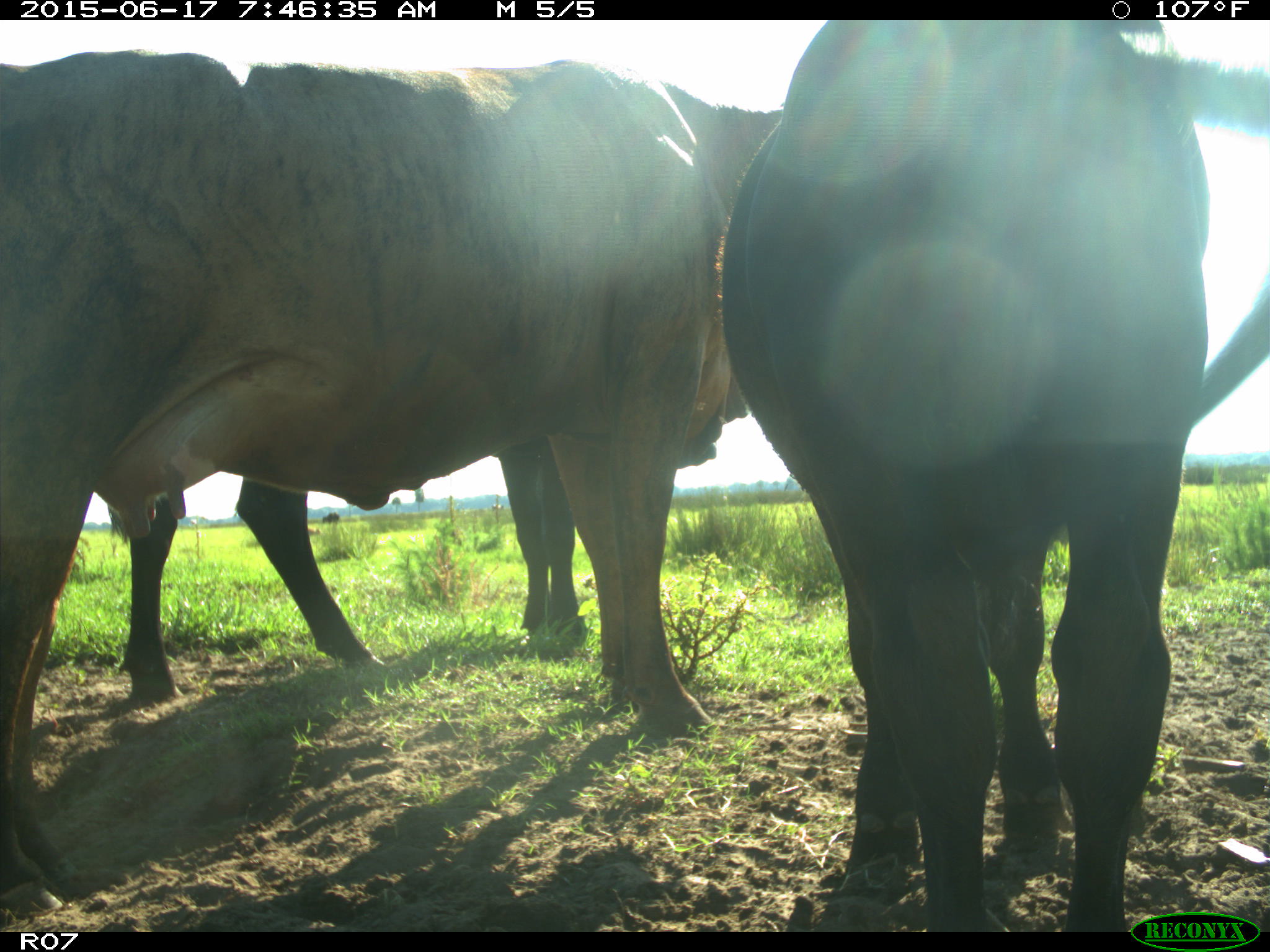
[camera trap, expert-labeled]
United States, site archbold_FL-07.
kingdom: Animalia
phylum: Chordata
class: Mammalia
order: Artiodactyla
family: Bovidae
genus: Bos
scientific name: Bos taurus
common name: domestic cow